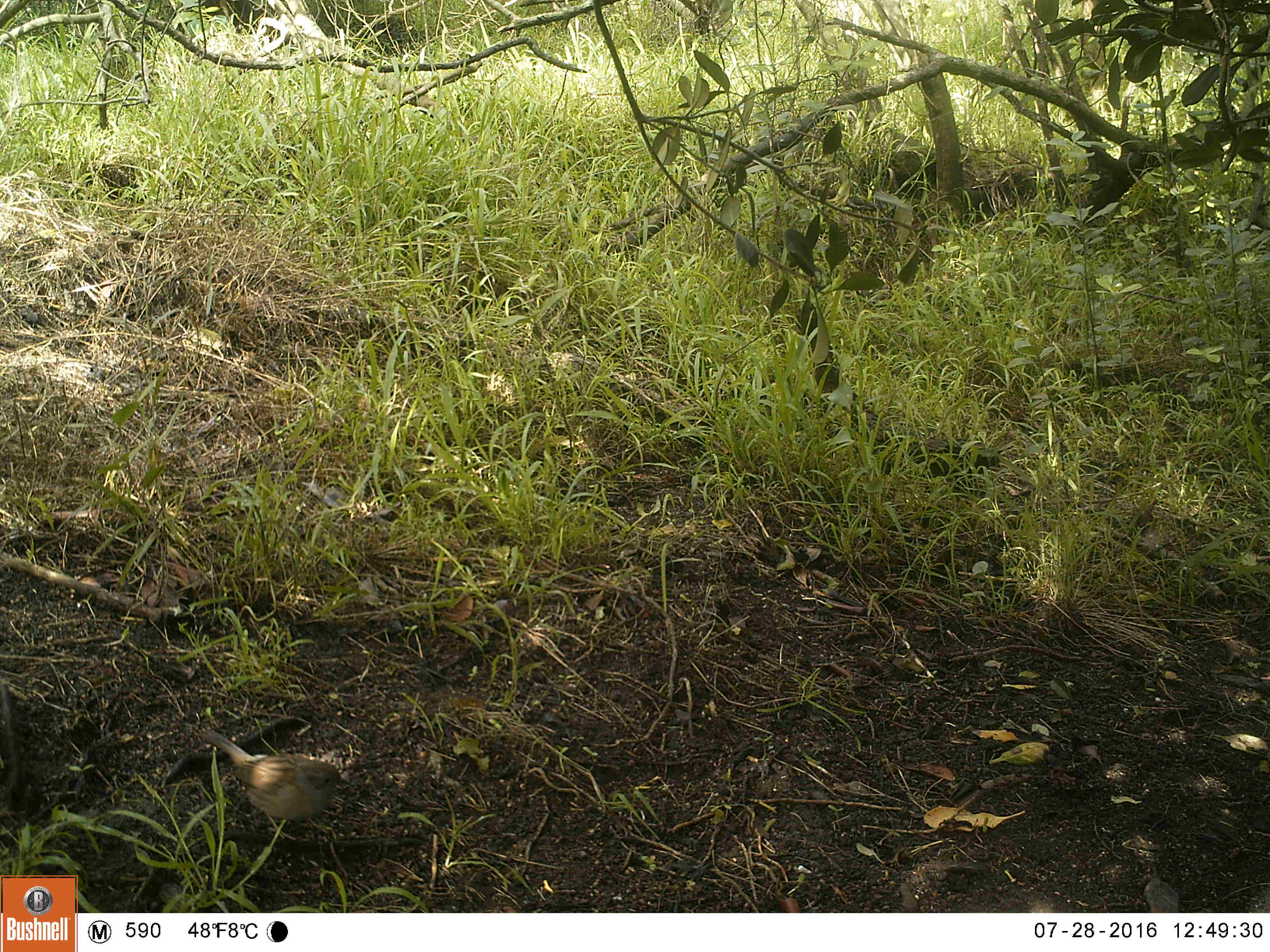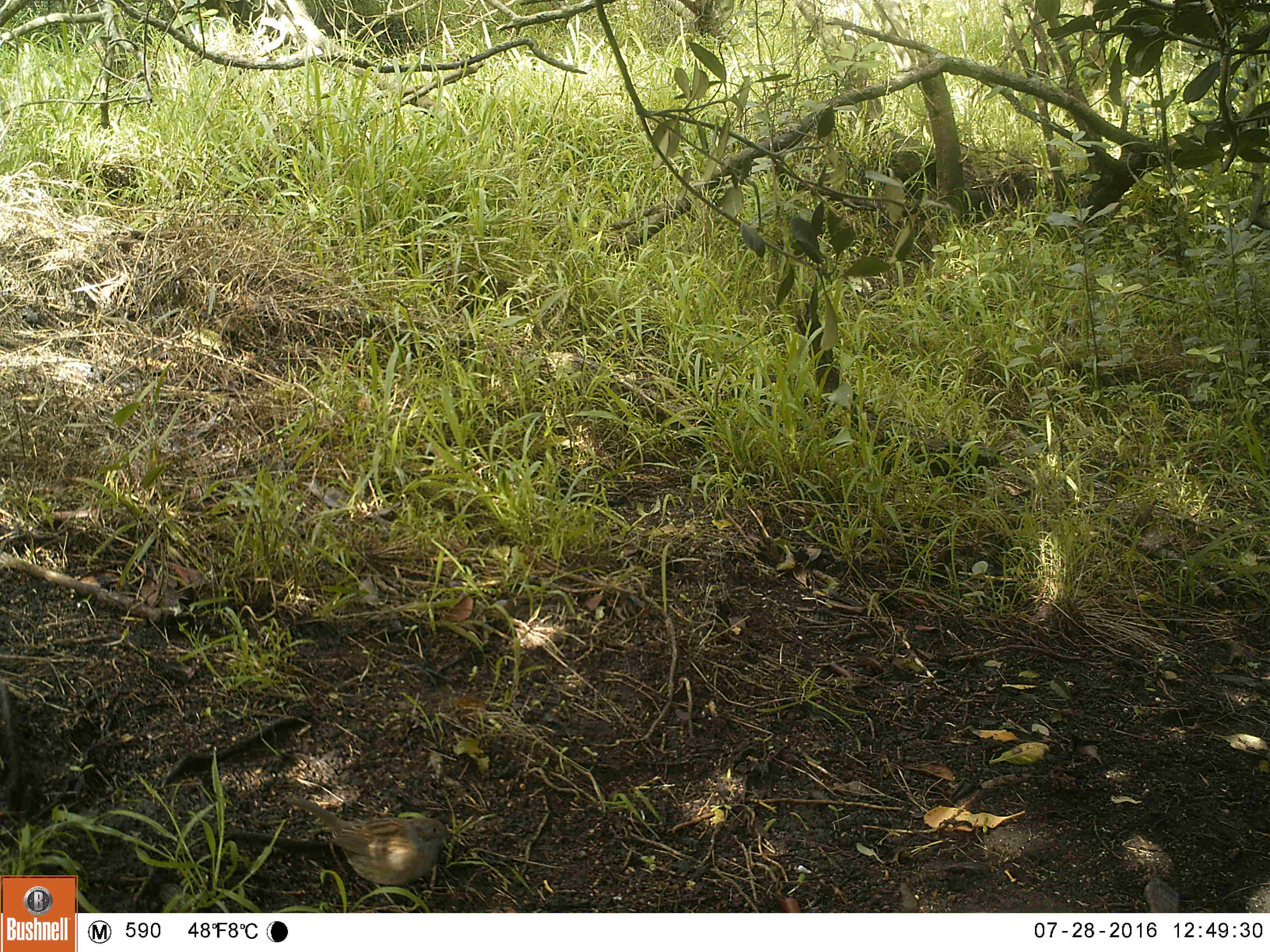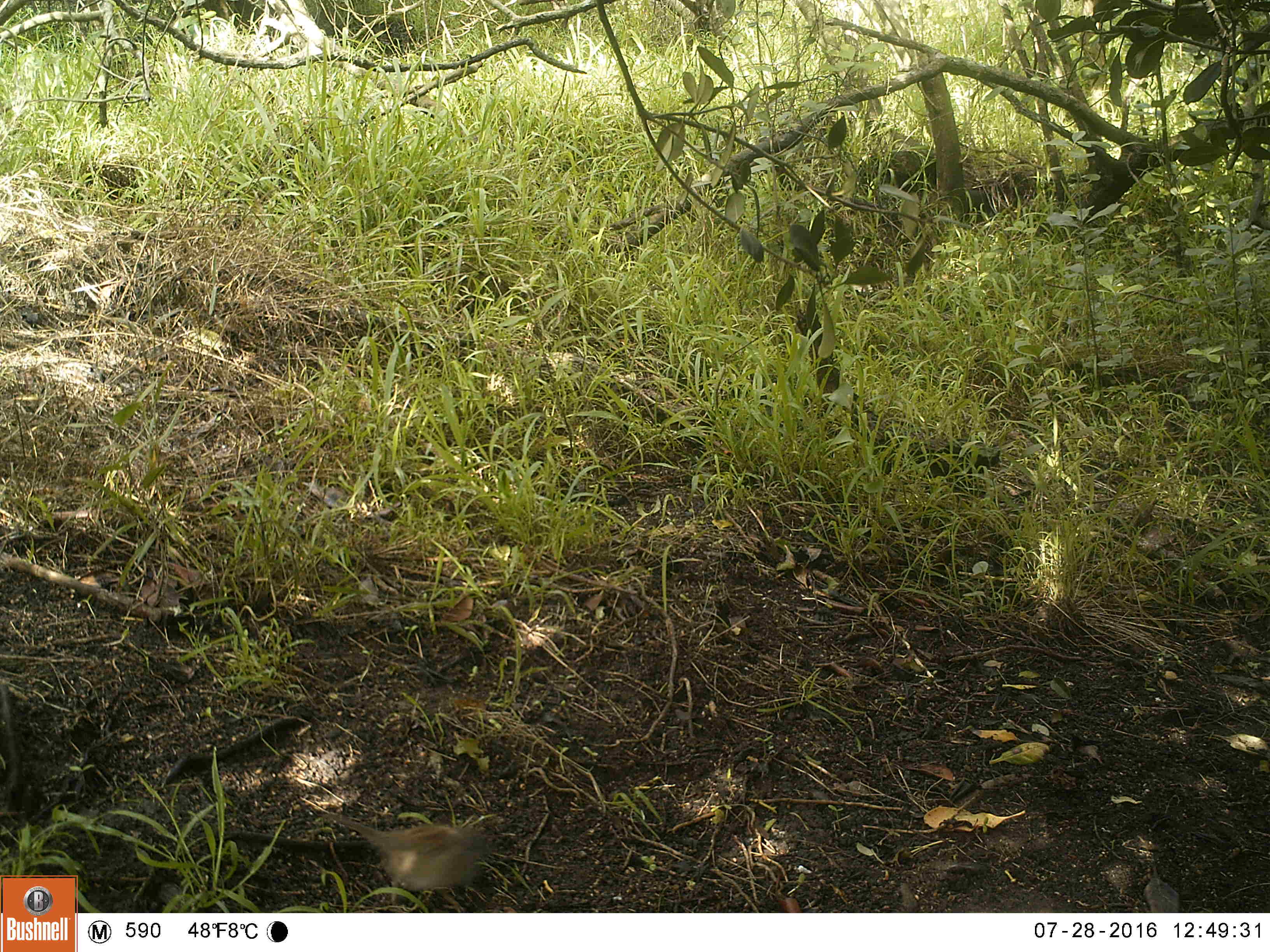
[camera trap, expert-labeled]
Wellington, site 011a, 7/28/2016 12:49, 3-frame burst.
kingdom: Animalia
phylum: Chordata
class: Aves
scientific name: Aves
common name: bird